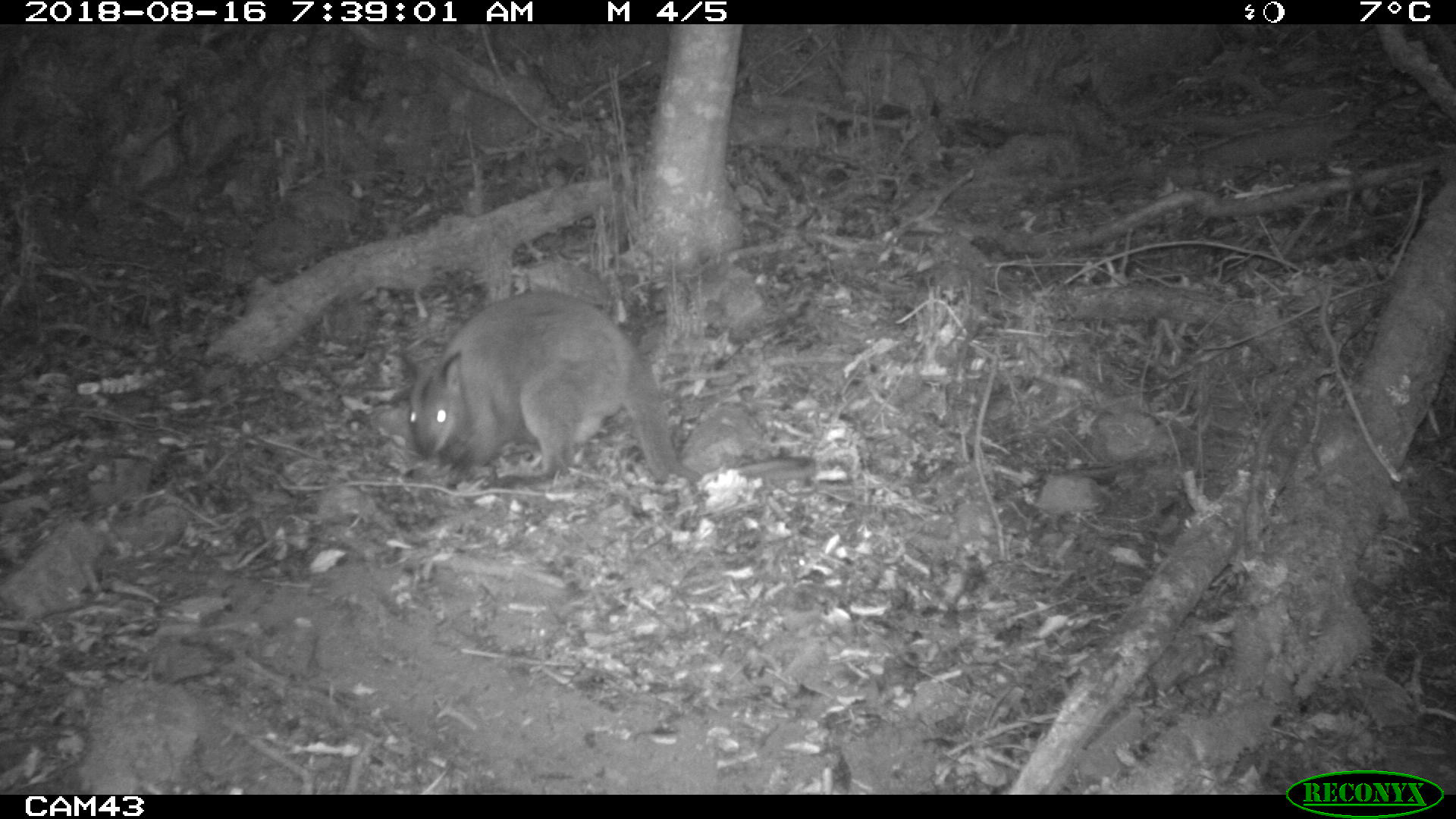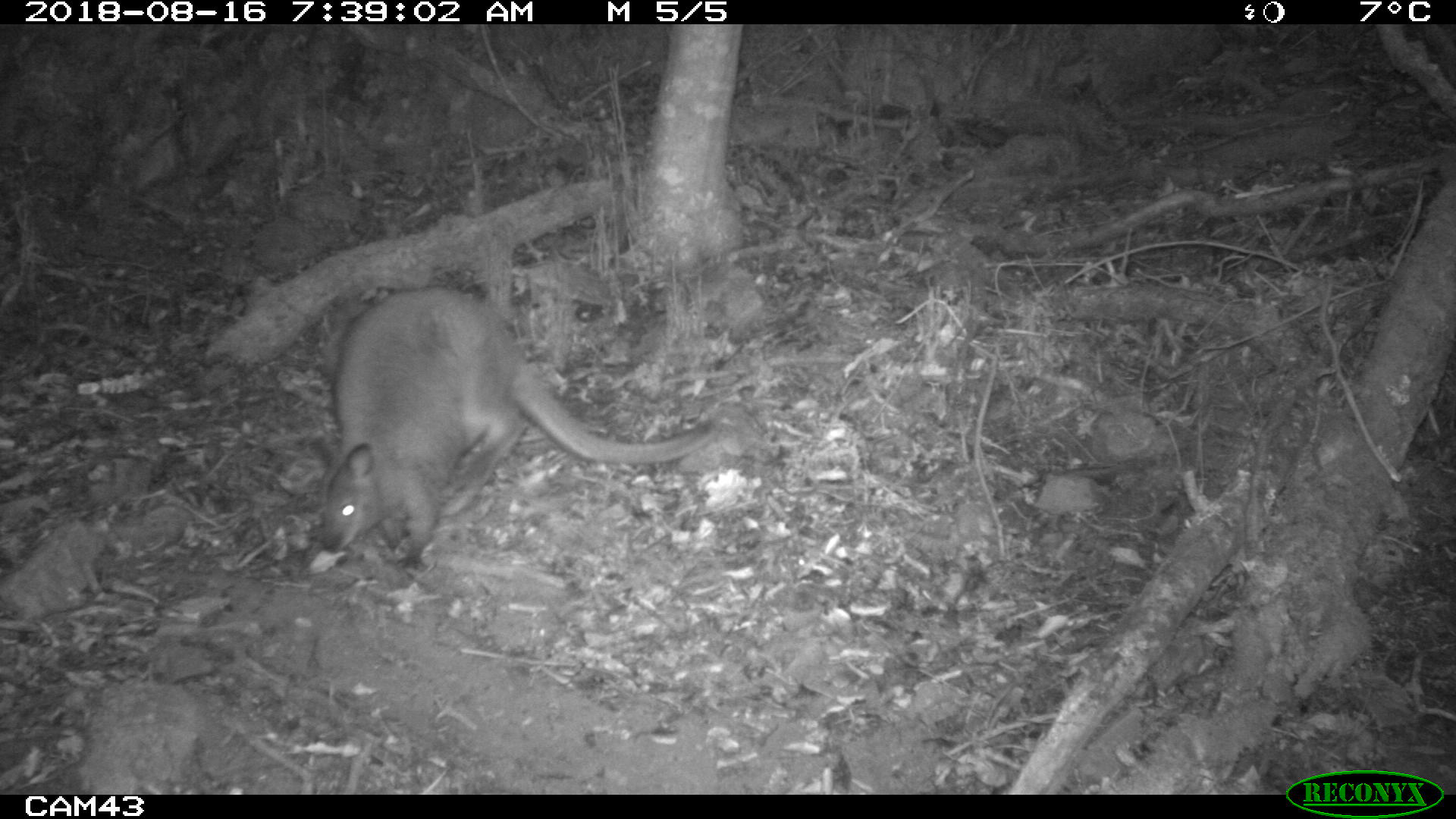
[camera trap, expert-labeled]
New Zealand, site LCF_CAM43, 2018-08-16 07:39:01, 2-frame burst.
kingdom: Animalia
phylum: Chordata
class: Mammalia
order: Diprotodontia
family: Macropodidae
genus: Notamacropus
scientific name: Notamacropus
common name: wallaby